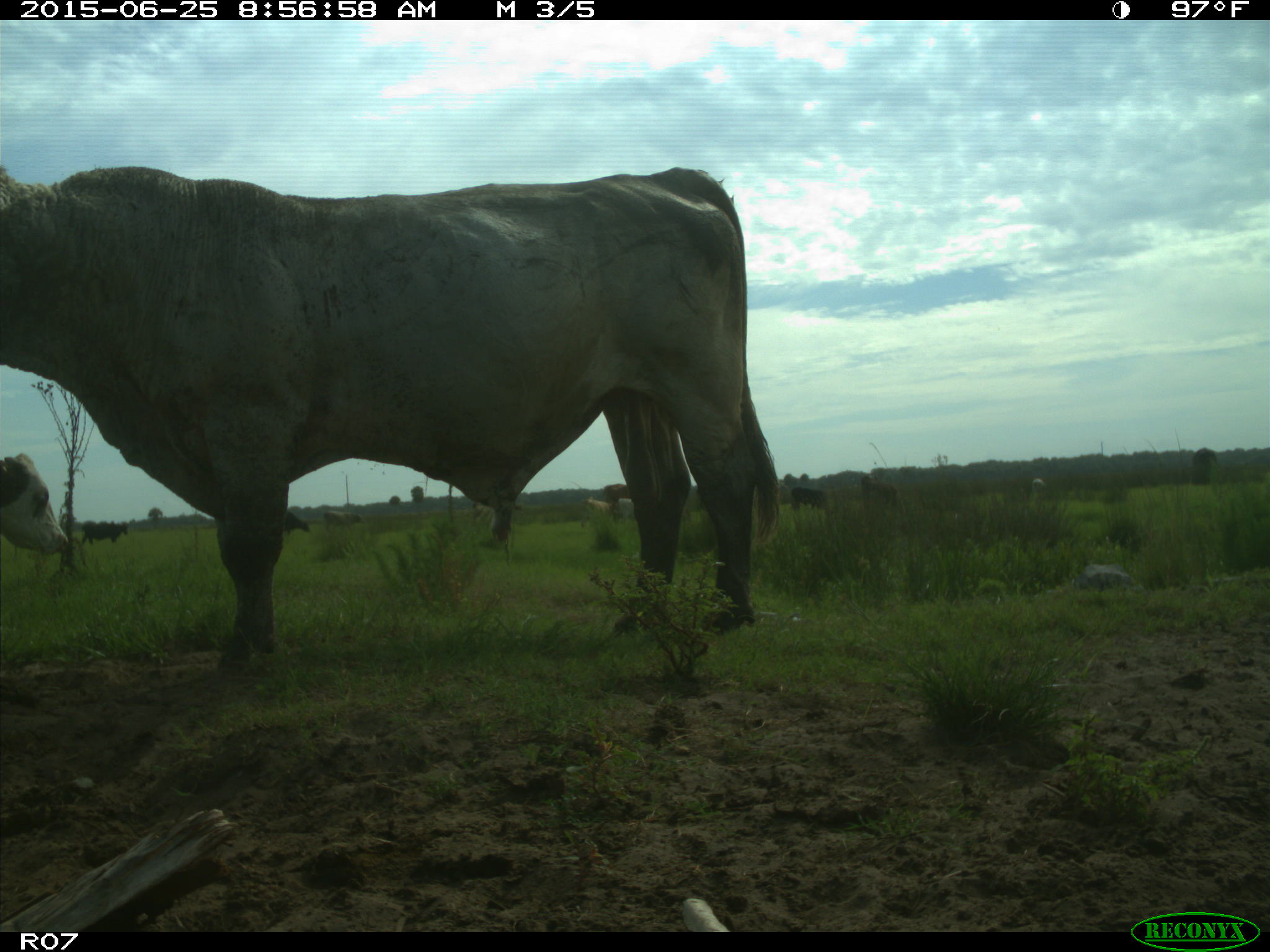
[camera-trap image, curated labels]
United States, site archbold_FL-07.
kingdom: Animalia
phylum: Chordata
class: Mammalia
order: Artiodactyla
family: Bovidae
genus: Bos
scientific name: Bos taurus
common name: domestic cow